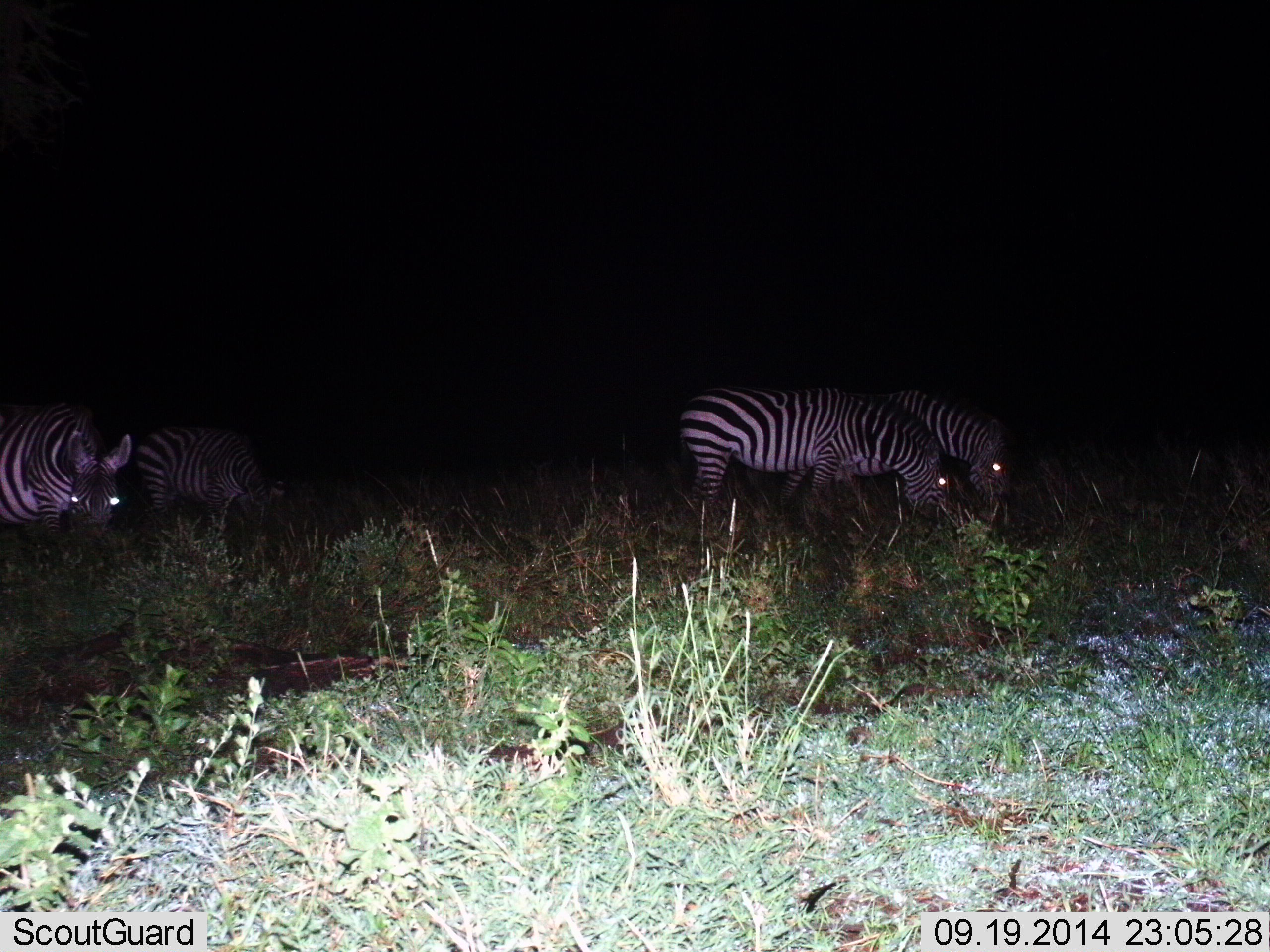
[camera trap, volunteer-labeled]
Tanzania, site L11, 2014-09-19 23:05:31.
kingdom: Animalia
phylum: Chordata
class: Mammalia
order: Perissodactyla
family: Equidae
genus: Equus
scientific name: Equus quagga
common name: plains zebra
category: zebra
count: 4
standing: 10%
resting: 0%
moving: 0%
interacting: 0%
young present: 0%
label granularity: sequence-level